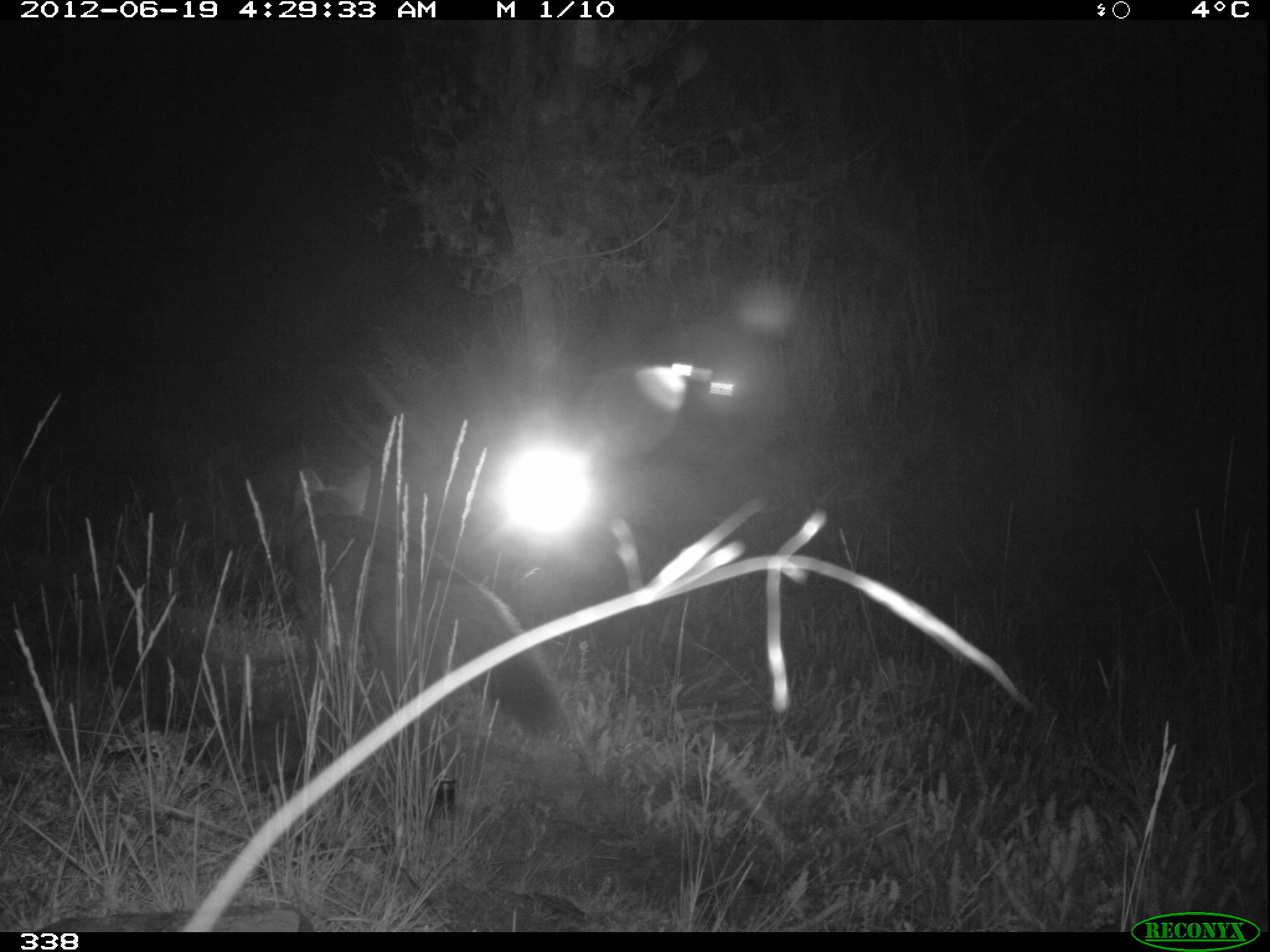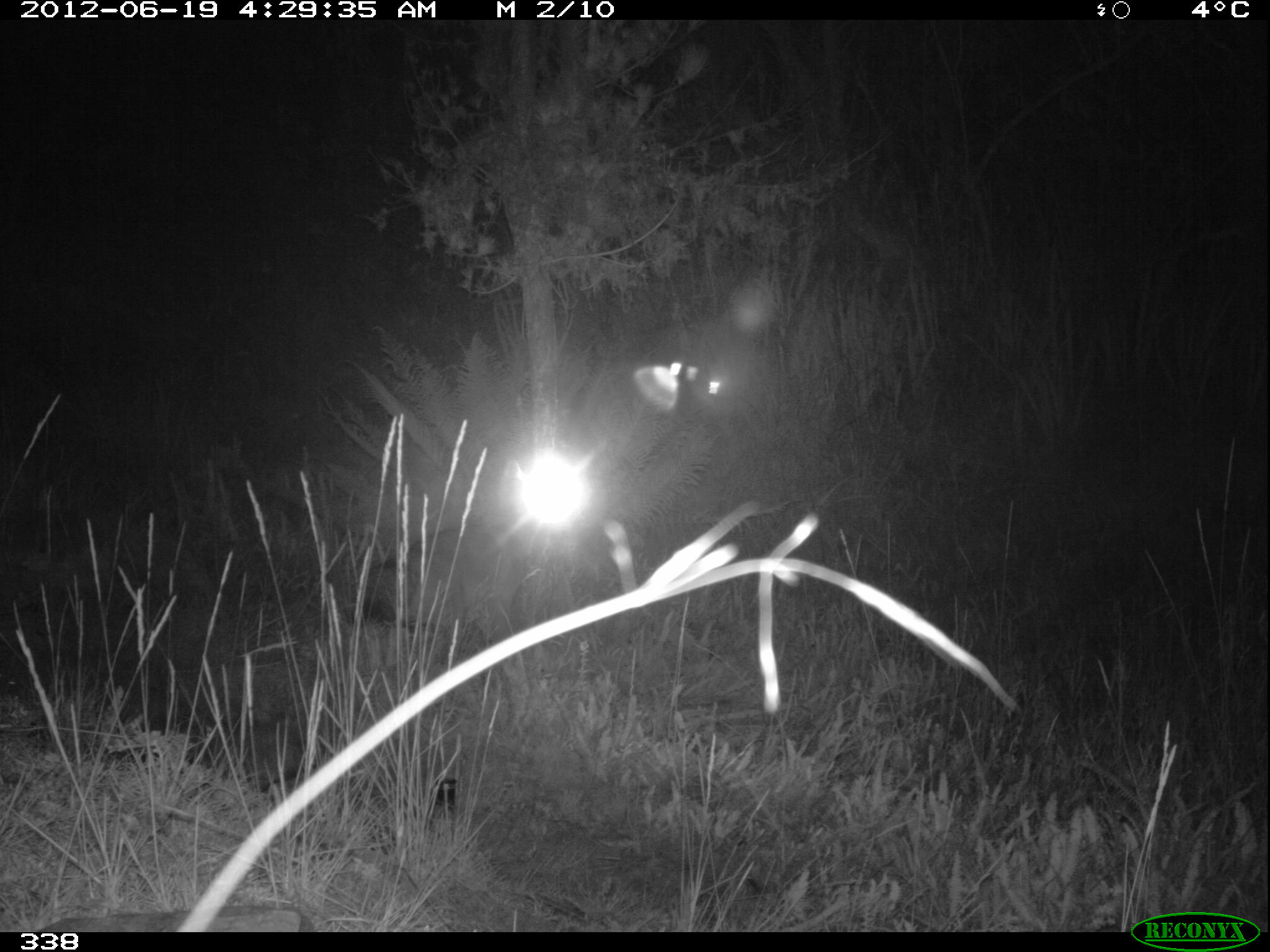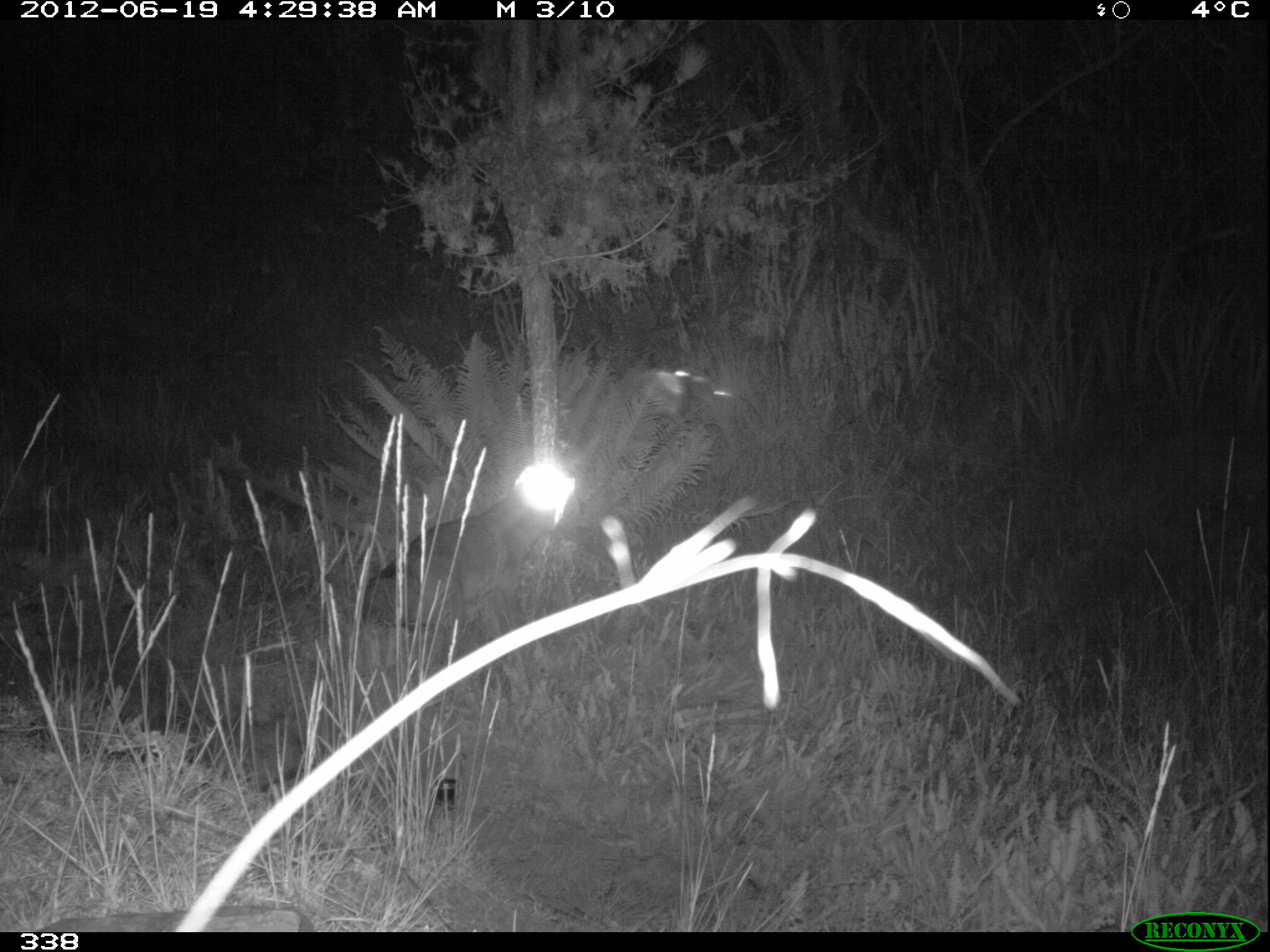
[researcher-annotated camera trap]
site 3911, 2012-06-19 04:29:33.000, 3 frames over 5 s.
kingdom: Animalia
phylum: Chordata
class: Mammalia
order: Carnivora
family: Canidae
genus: Lycalopex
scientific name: Lycalopex culpaeus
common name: culpeo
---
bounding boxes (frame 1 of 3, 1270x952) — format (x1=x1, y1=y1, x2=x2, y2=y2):
lycalopex culpaeus: (x1=290, y1=464, x2=570, y2=739)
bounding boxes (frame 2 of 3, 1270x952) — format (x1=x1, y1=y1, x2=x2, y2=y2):
lycalopex culpaeus: (x1=362, y1=523, x2=529, y2=741)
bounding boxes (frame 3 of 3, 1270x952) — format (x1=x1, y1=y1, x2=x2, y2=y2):
lycalopex culpaeus: (x1=362, y1=481, x2=556, y2=703)